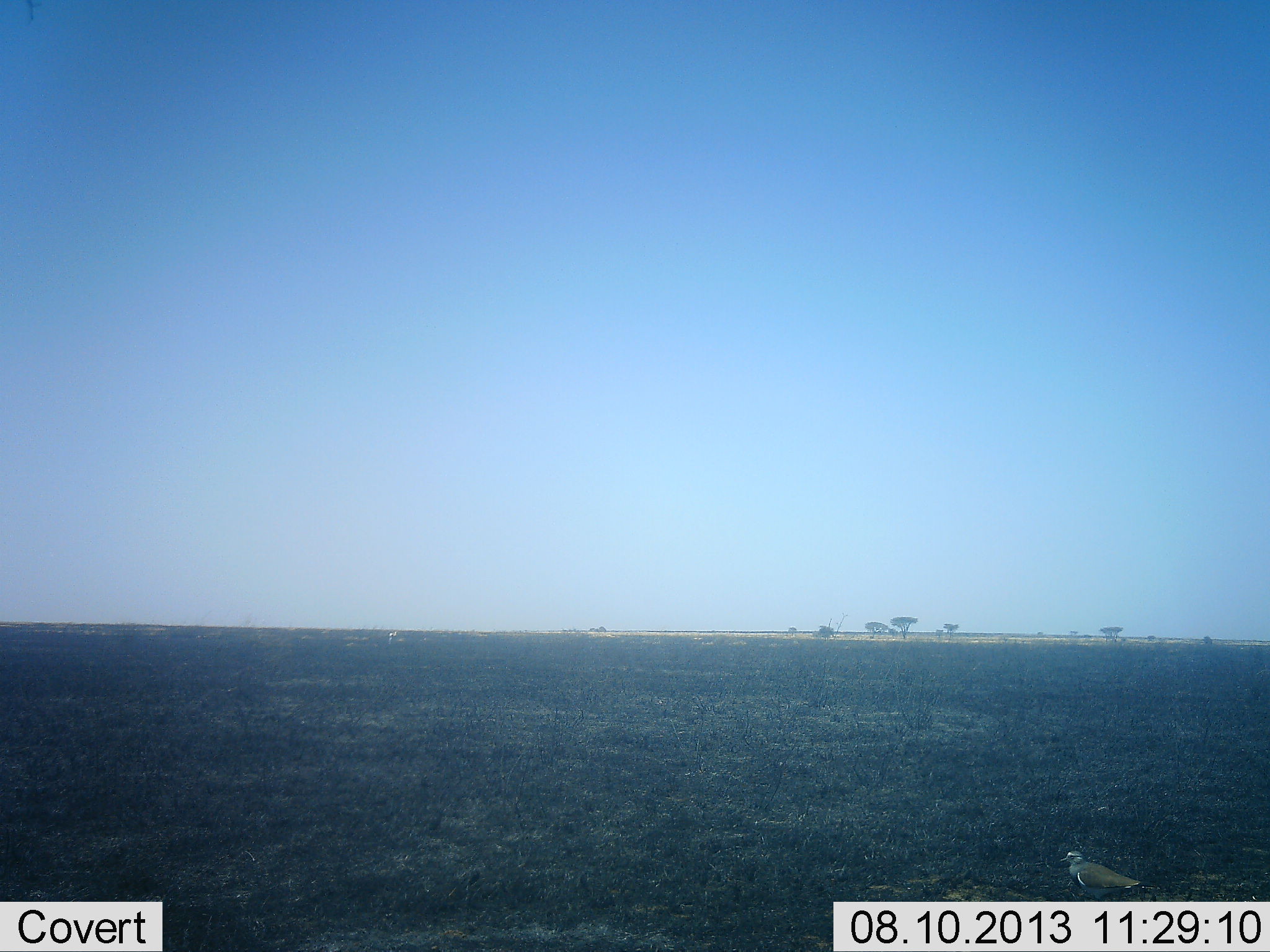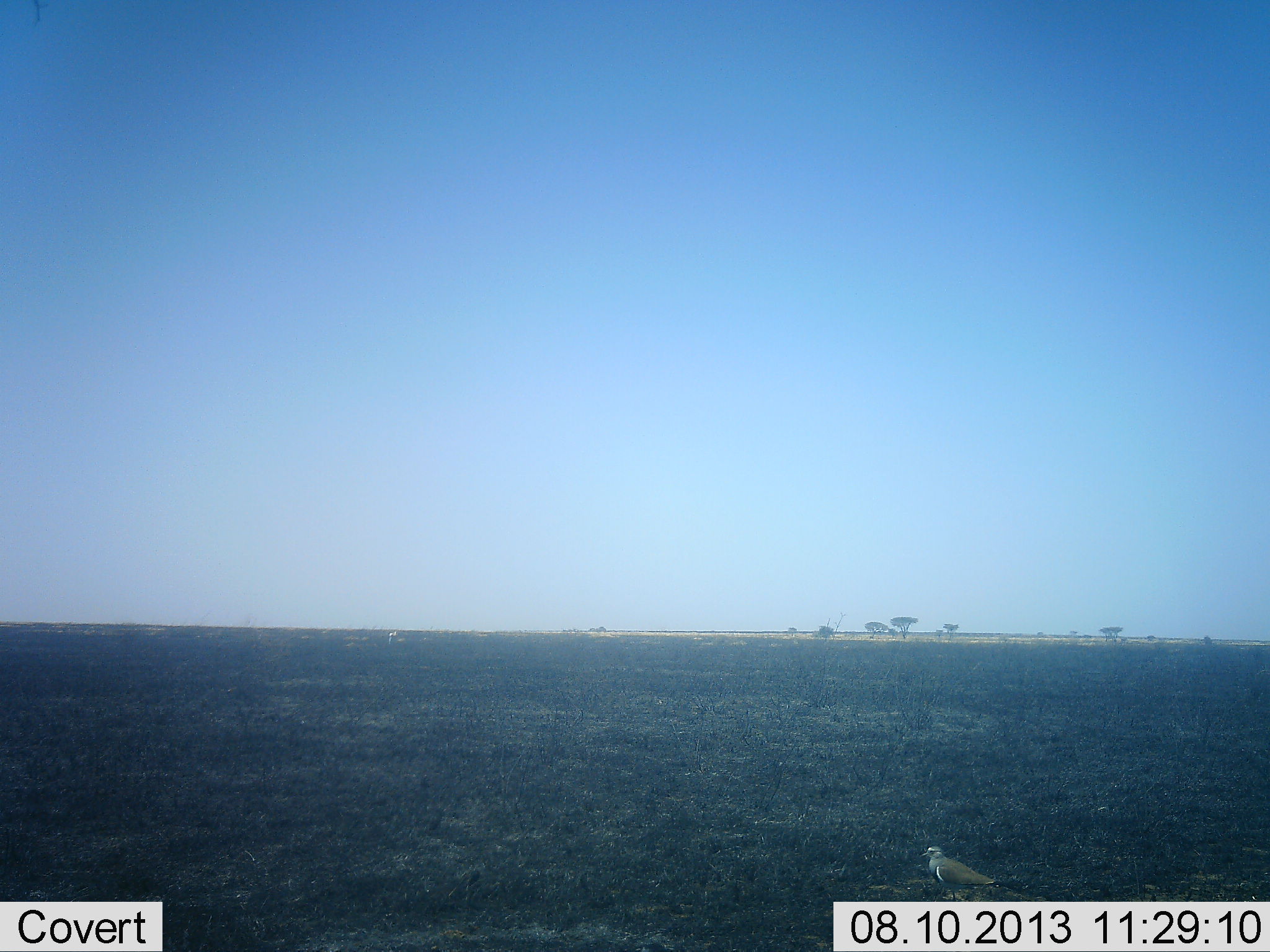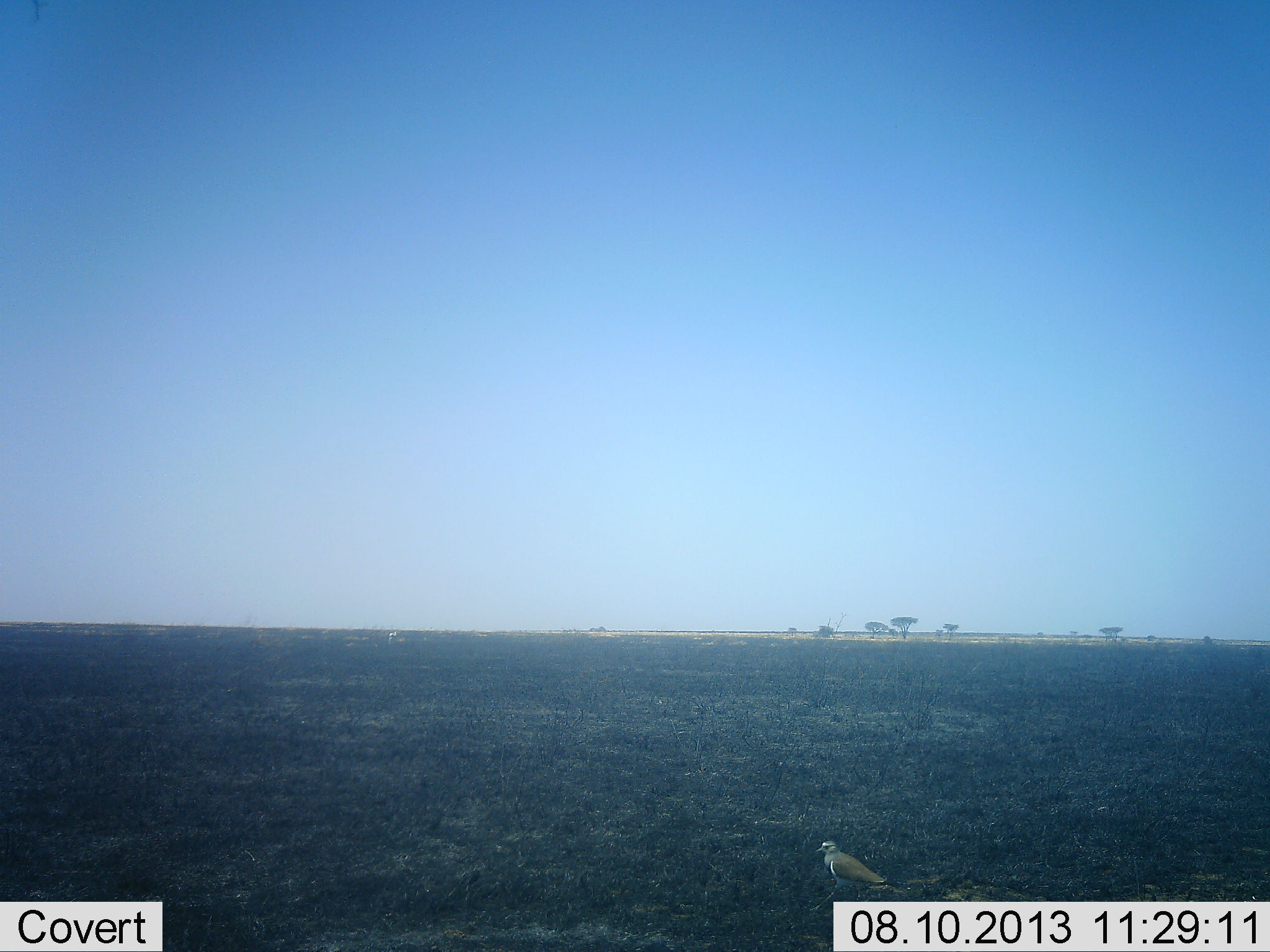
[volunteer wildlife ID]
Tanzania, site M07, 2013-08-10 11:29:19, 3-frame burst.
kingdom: Animalia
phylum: Chordata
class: Aves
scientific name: Aves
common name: bird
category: otherbird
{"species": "otherbird (bird) (Aves)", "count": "1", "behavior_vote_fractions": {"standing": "15%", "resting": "5%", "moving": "80%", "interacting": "0%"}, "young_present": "0%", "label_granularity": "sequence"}